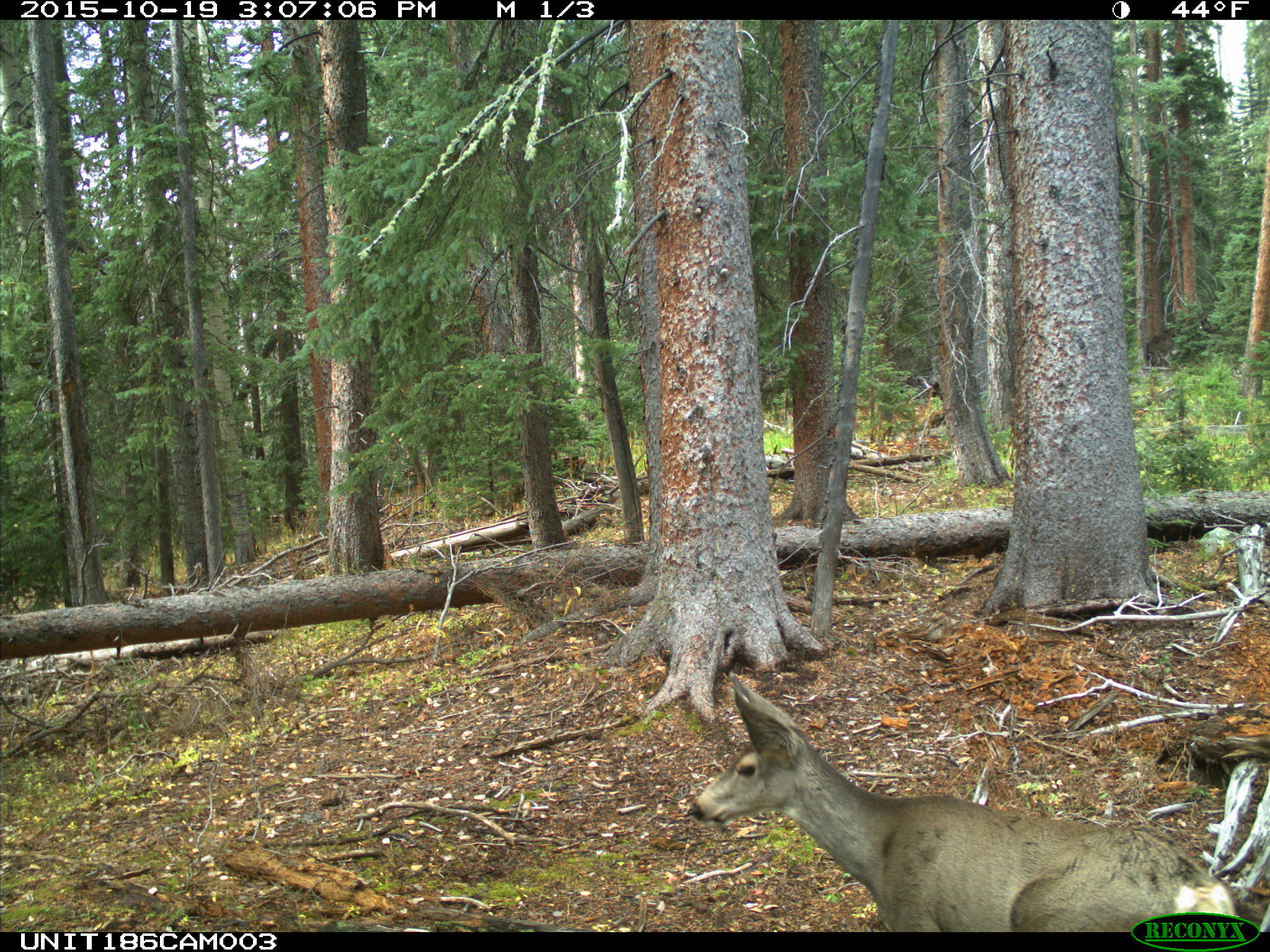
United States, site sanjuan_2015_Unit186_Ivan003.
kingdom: Animalia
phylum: Chordata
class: Mammalia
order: Artiodactyla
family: Cervidae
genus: Odocoileus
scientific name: Odocoileus hemionus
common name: mule deer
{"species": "Odocoileus hemionus (mule deer)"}